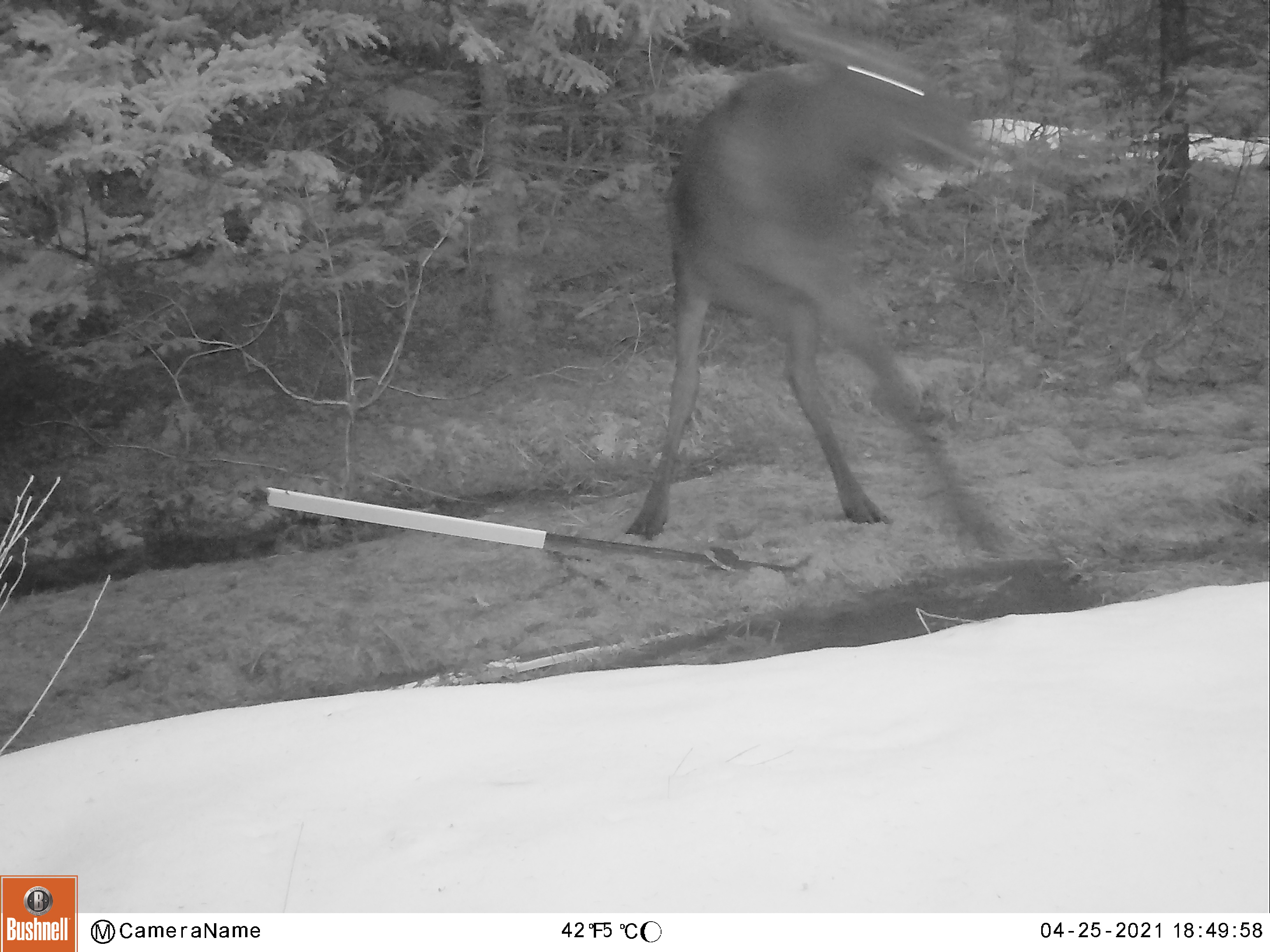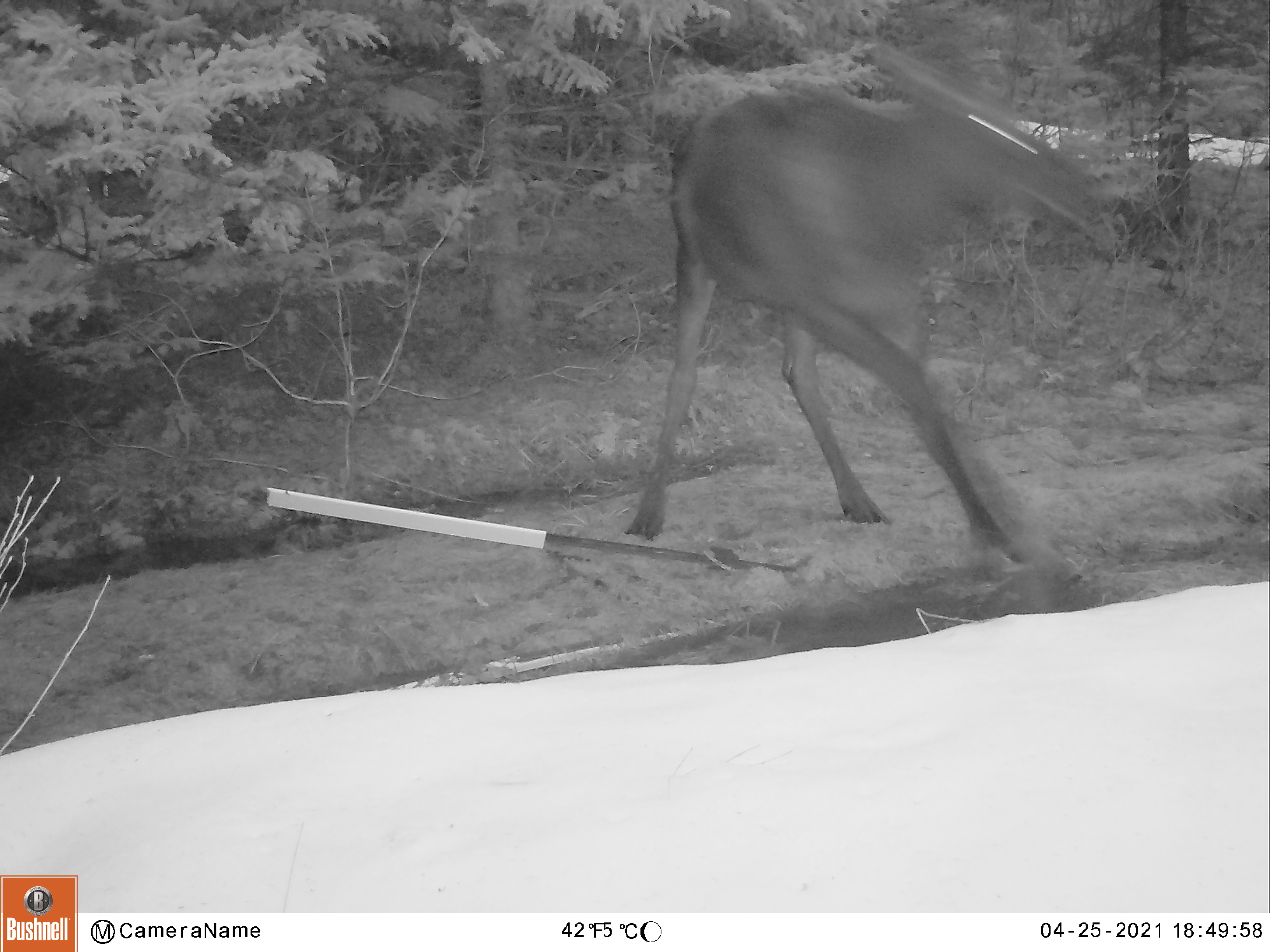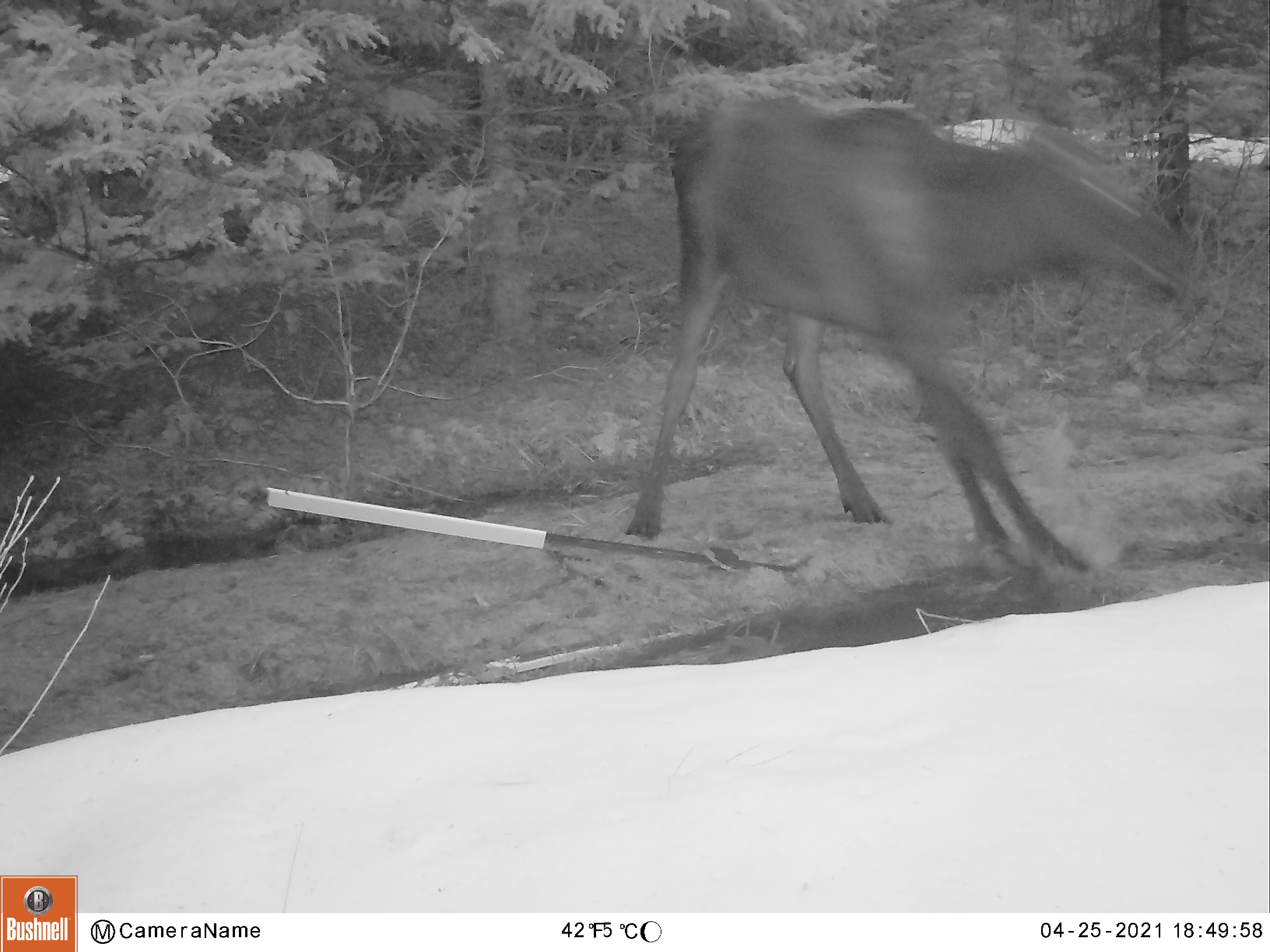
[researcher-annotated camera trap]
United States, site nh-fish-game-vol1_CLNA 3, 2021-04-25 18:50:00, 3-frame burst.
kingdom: Animalia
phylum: Chordata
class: Mammalia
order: Artiodactyla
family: Cervidae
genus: Alces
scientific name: Alces alces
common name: moose